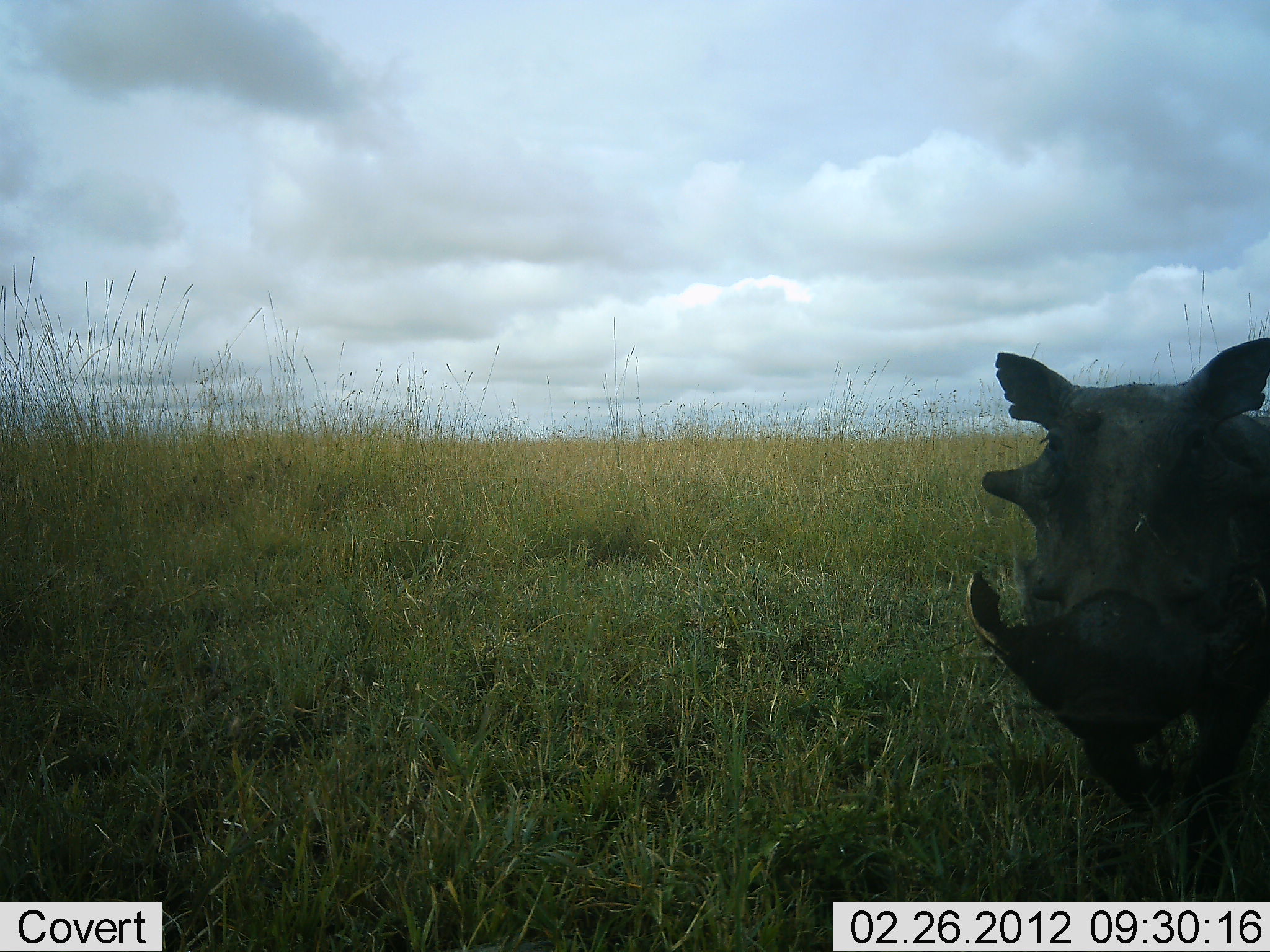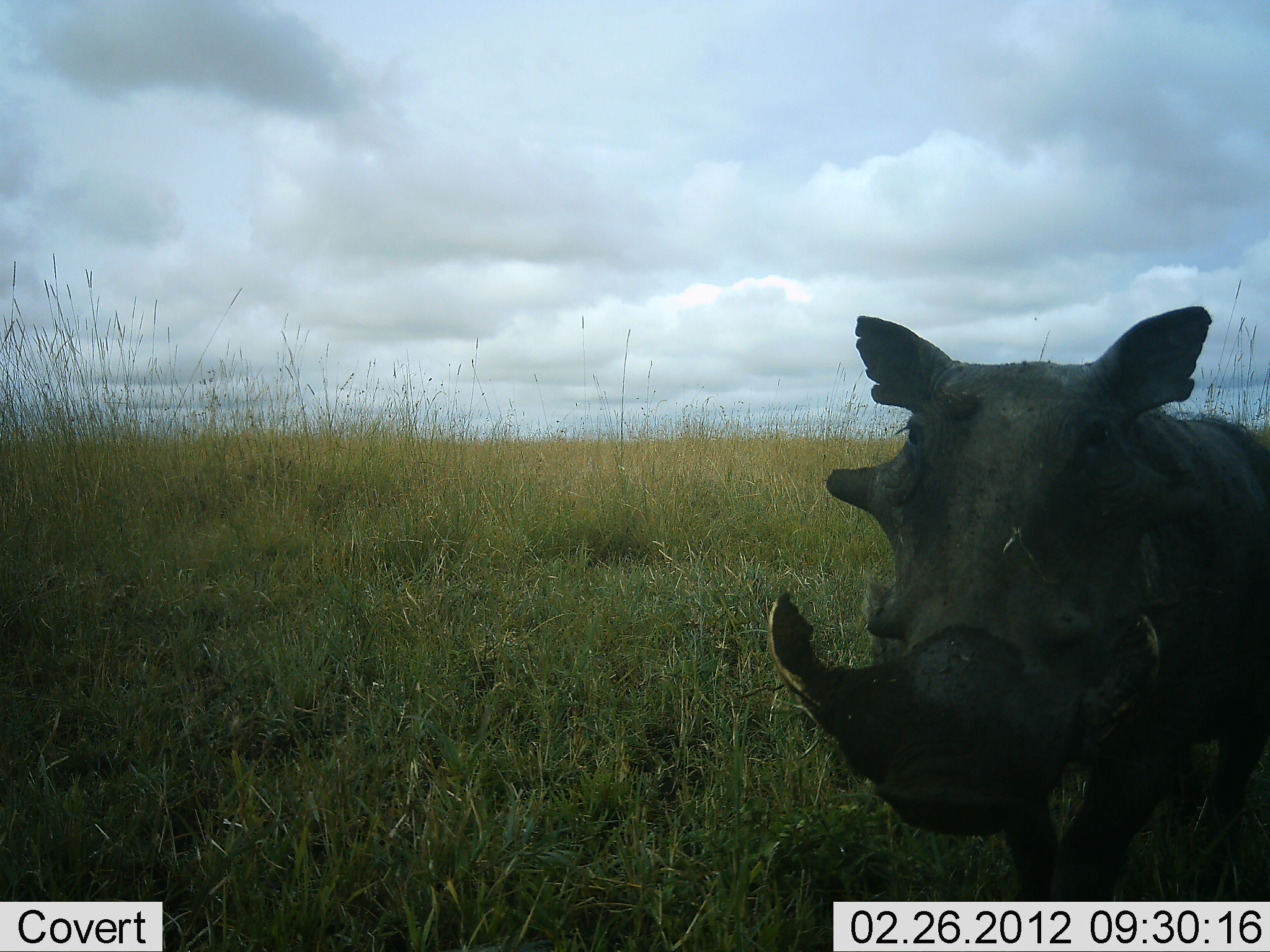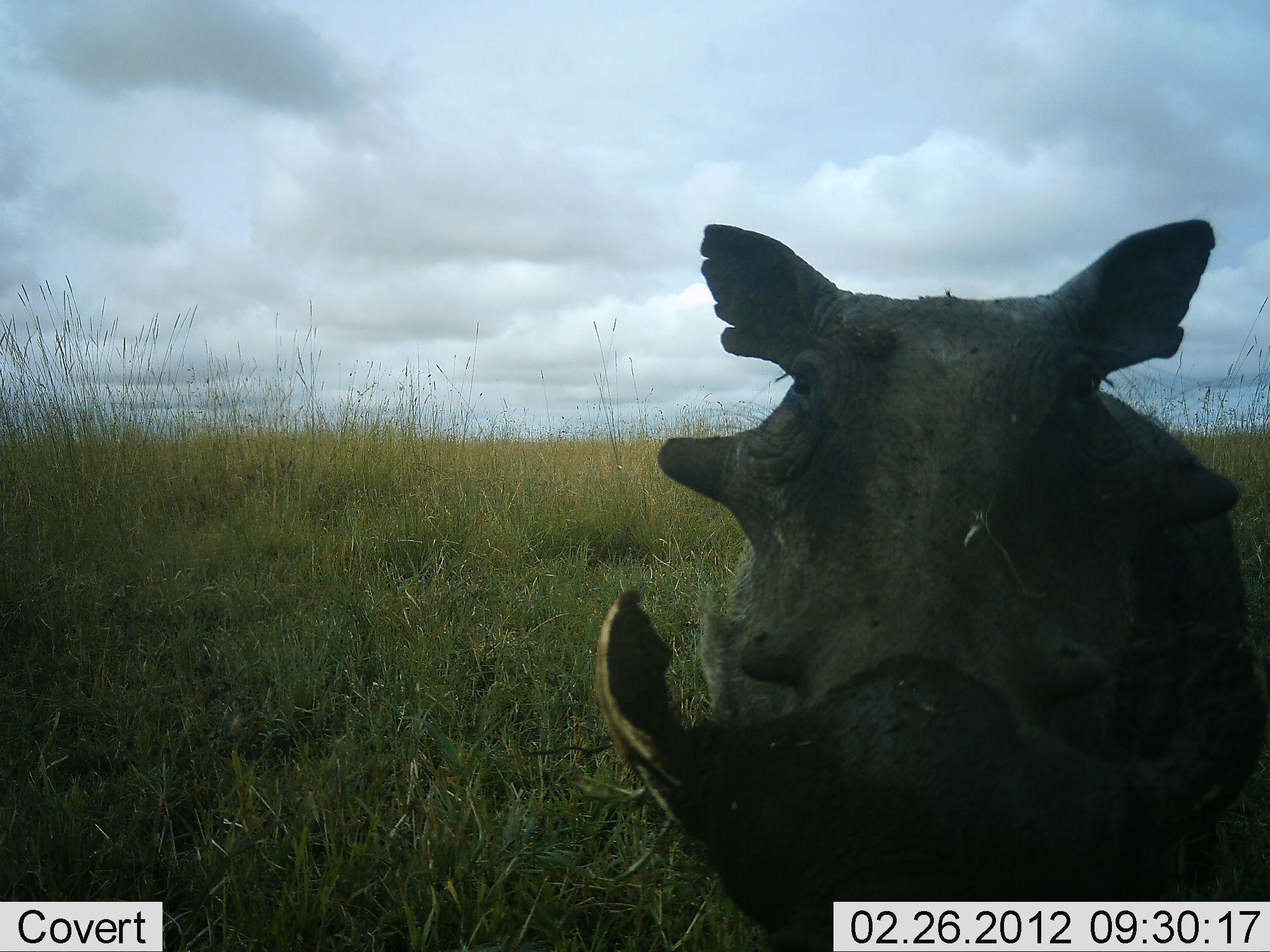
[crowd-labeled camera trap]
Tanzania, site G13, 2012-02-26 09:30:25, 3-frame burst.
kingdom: Animalia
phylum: Chordata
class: Mammalia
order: Artiodactyla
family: Suidae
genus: Phacochoerus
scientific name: Phacochoerus africanus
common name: warthog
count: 1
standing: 0%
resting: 0%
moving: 89%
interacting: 11%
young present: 0%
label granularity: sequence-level